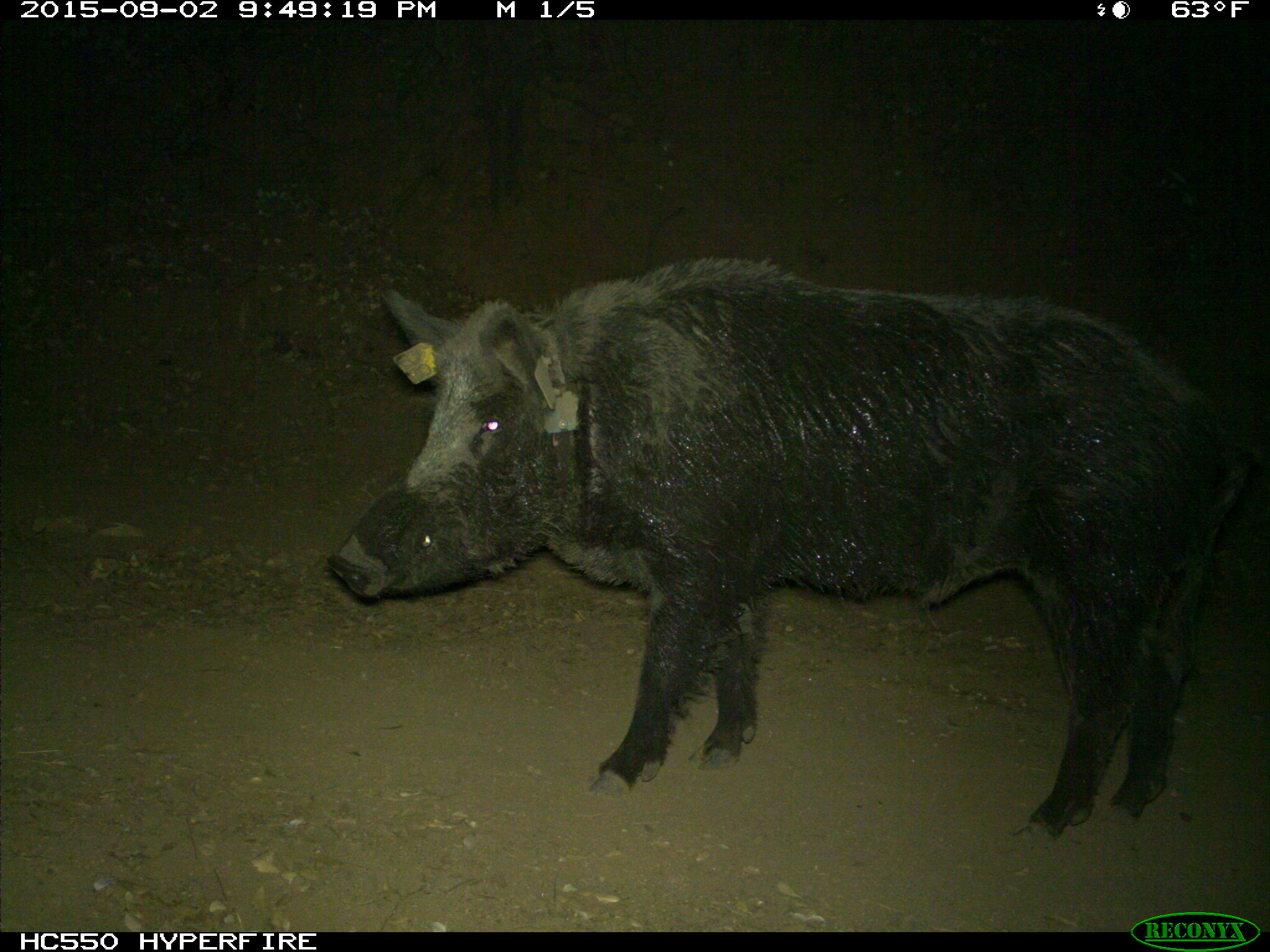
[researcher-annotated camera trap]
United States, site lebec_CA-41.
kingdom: Animalia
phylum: Chordata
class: Mammalia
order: Artiodactyla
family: Suidae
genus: Sus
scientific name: Sus scrofa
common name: wild boar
Sus scrofa (wild boar).